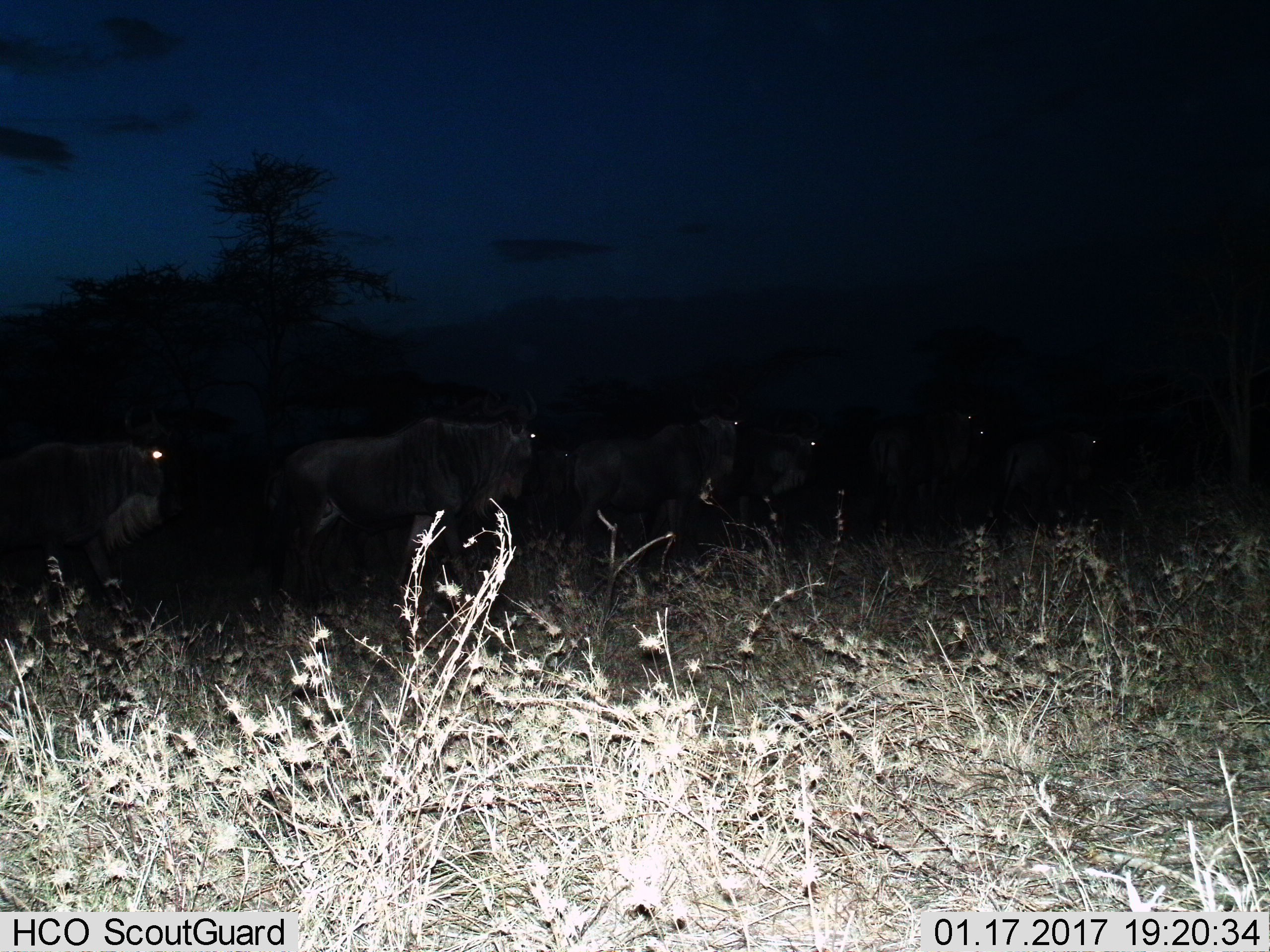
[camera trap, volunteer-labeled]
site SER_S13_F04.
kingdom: Animalia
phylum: Chordata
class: Mammalia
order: Artiodactyla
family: Bovidae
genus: Connochaetes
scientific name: Connochaetes taurinus taurinus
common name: blue wildebeest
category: wildebeestblue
Wildebeestblue (blue wildebeest) (Connochaetes taurinus taurinus), count 6. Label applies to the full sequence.